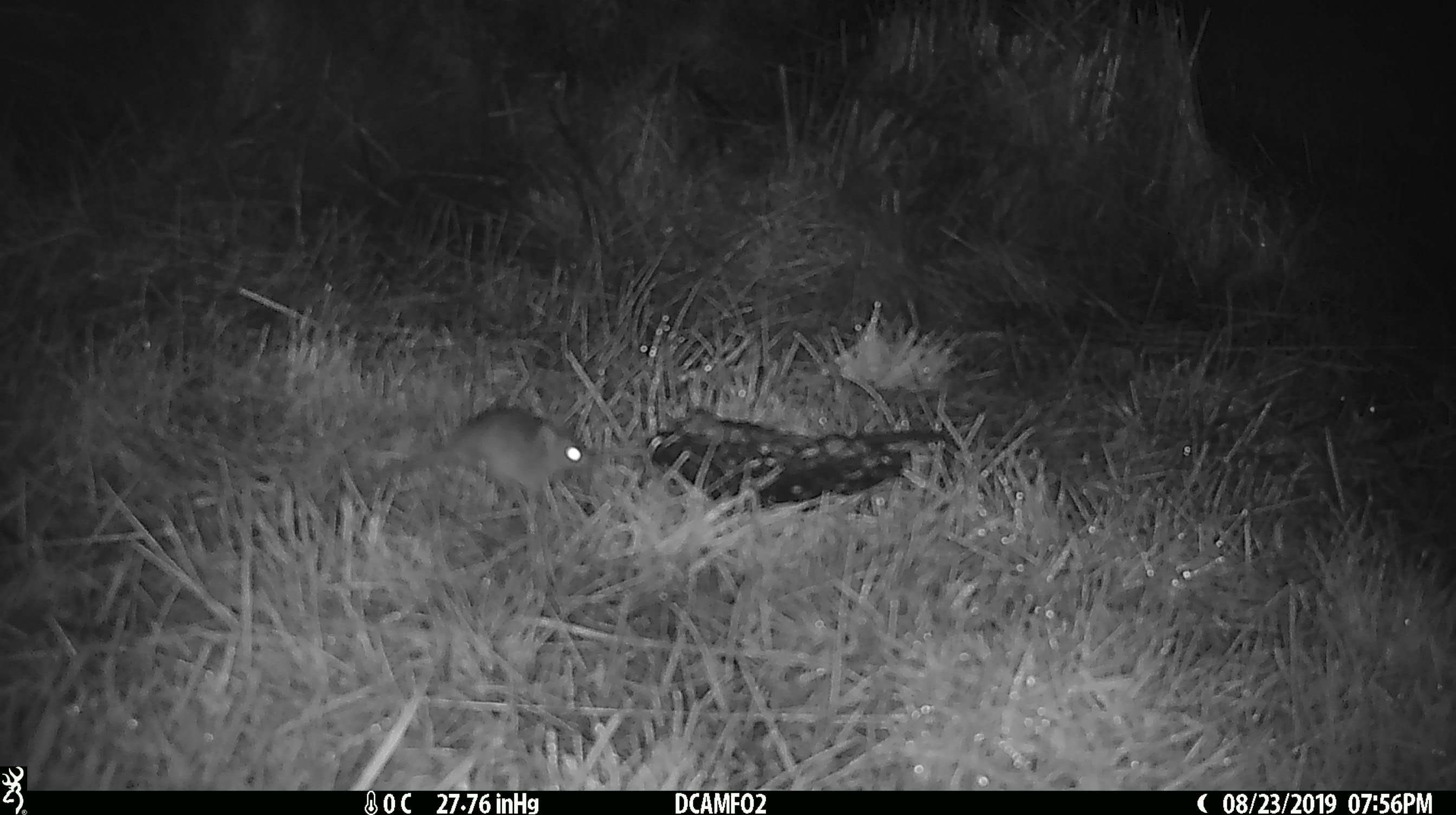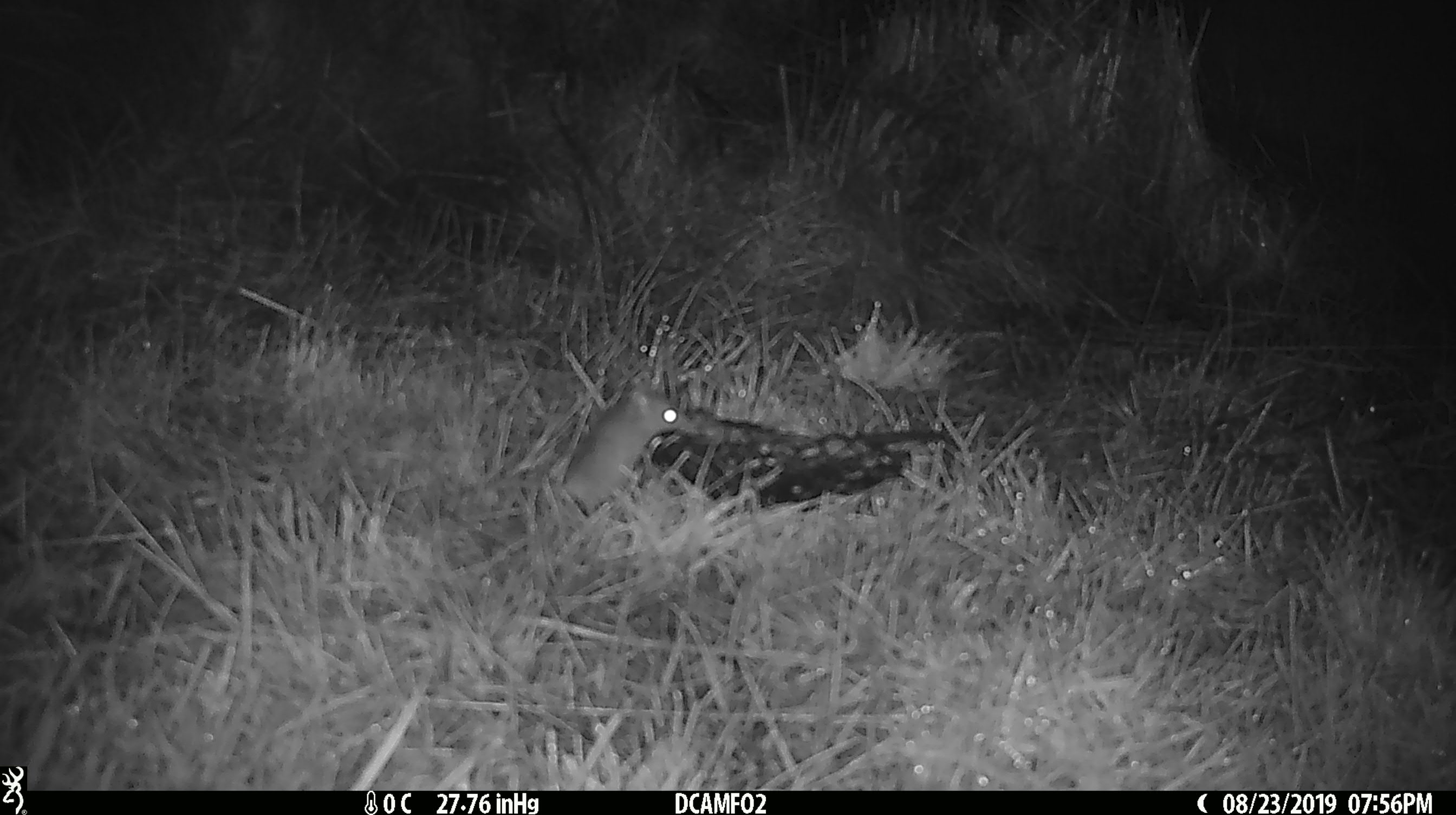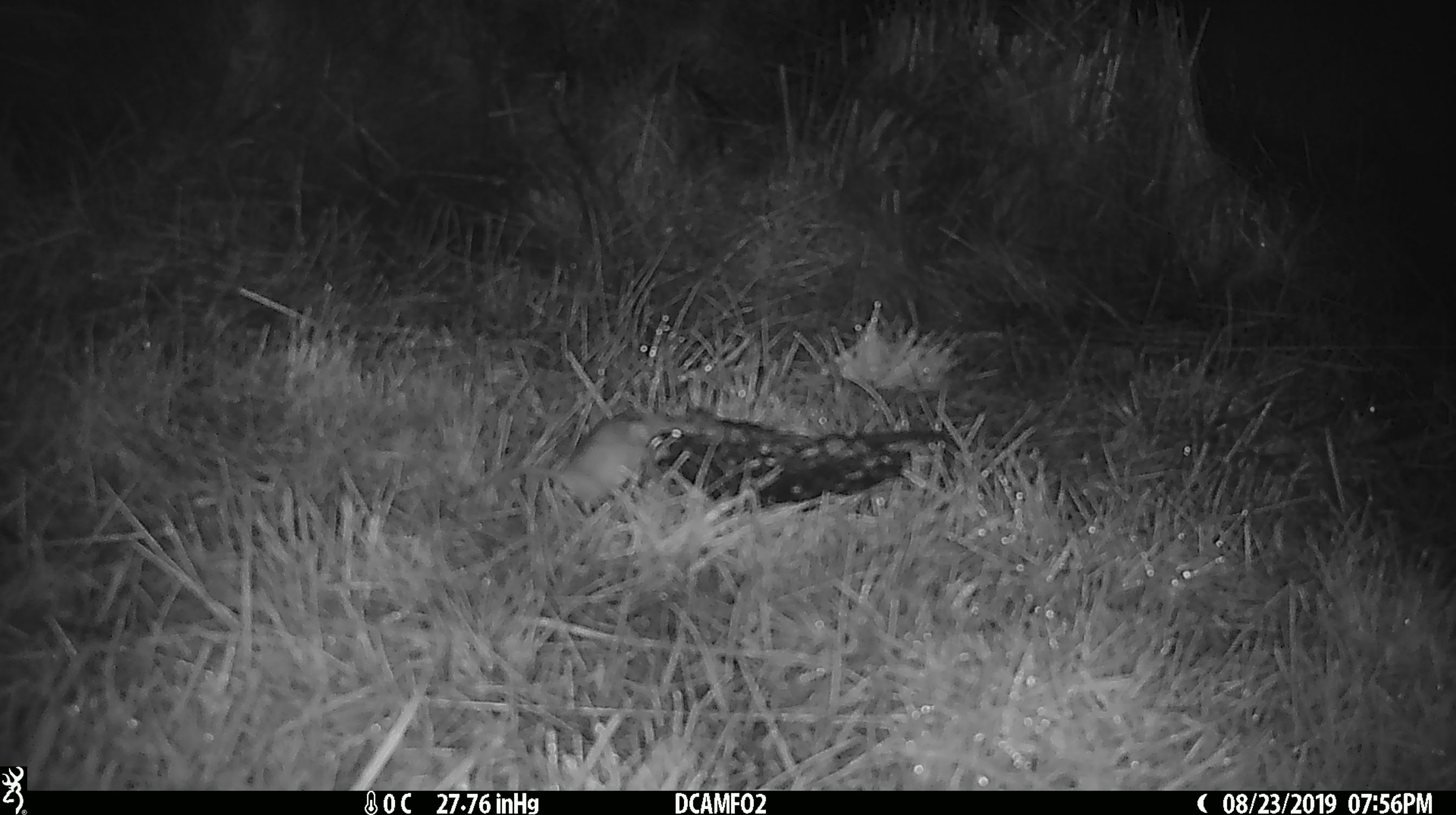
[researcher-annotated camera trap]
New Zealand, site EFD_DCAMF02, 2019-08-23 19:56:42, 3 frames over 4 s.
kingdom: Animalia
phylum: Chordata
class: Mammalia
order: Rodentia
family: Muridae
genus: Mus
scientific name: Mus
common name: mouse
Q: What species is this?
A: Mouse (Mus).